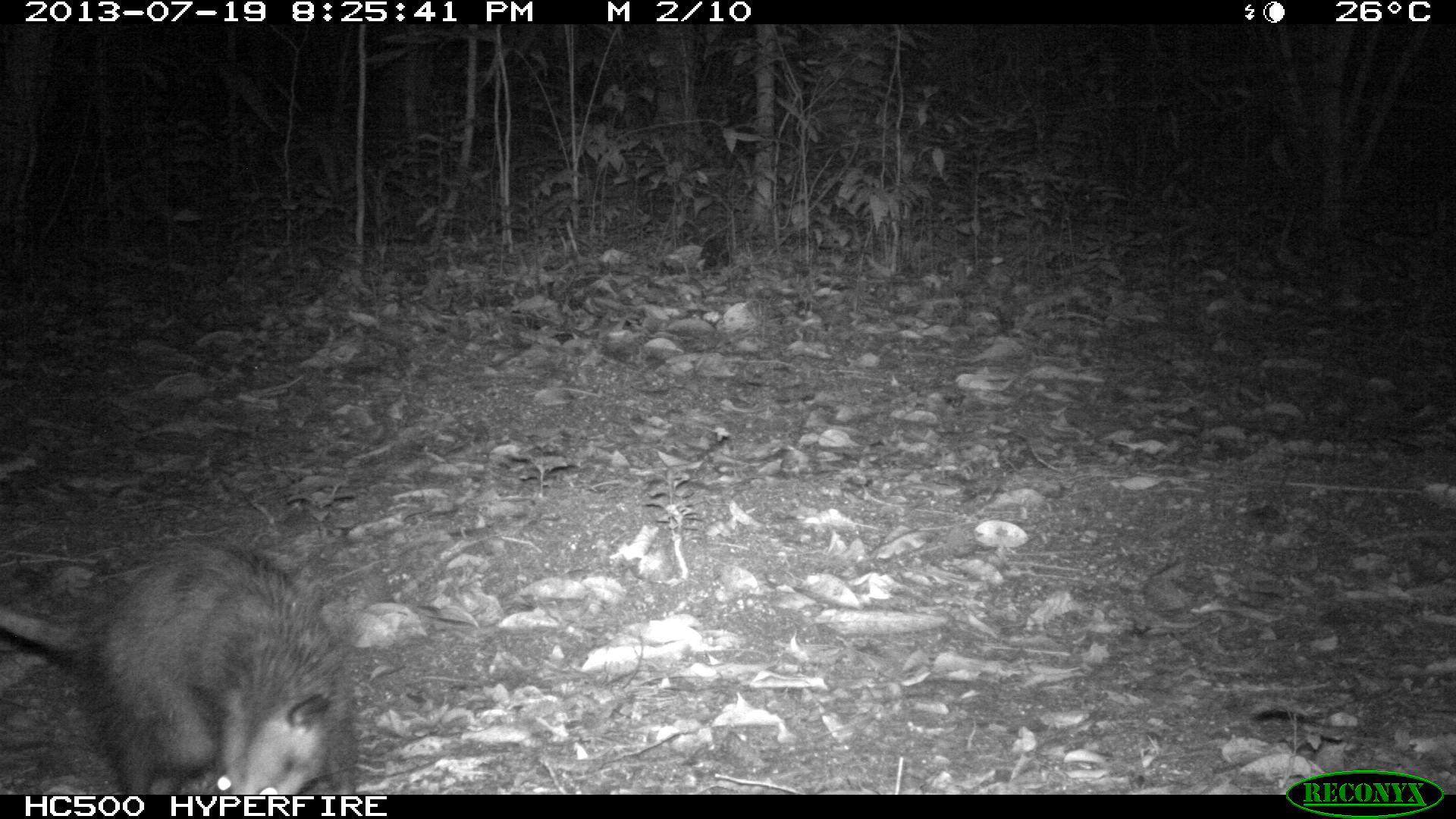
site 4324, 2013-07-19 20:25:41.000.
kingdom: Animalia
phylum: Chordata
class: Mammalia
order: Didelphimorphia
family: Didelphidae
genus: Didelphis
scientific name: Didelphis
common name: american opossums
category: didelphis sp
Didelphis sp (american opossums) (Didelphis), count 1.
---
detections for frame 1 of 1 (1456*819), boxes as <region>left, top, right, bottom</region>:
didelphis sp: <region>0, 533, 359, 794</region>